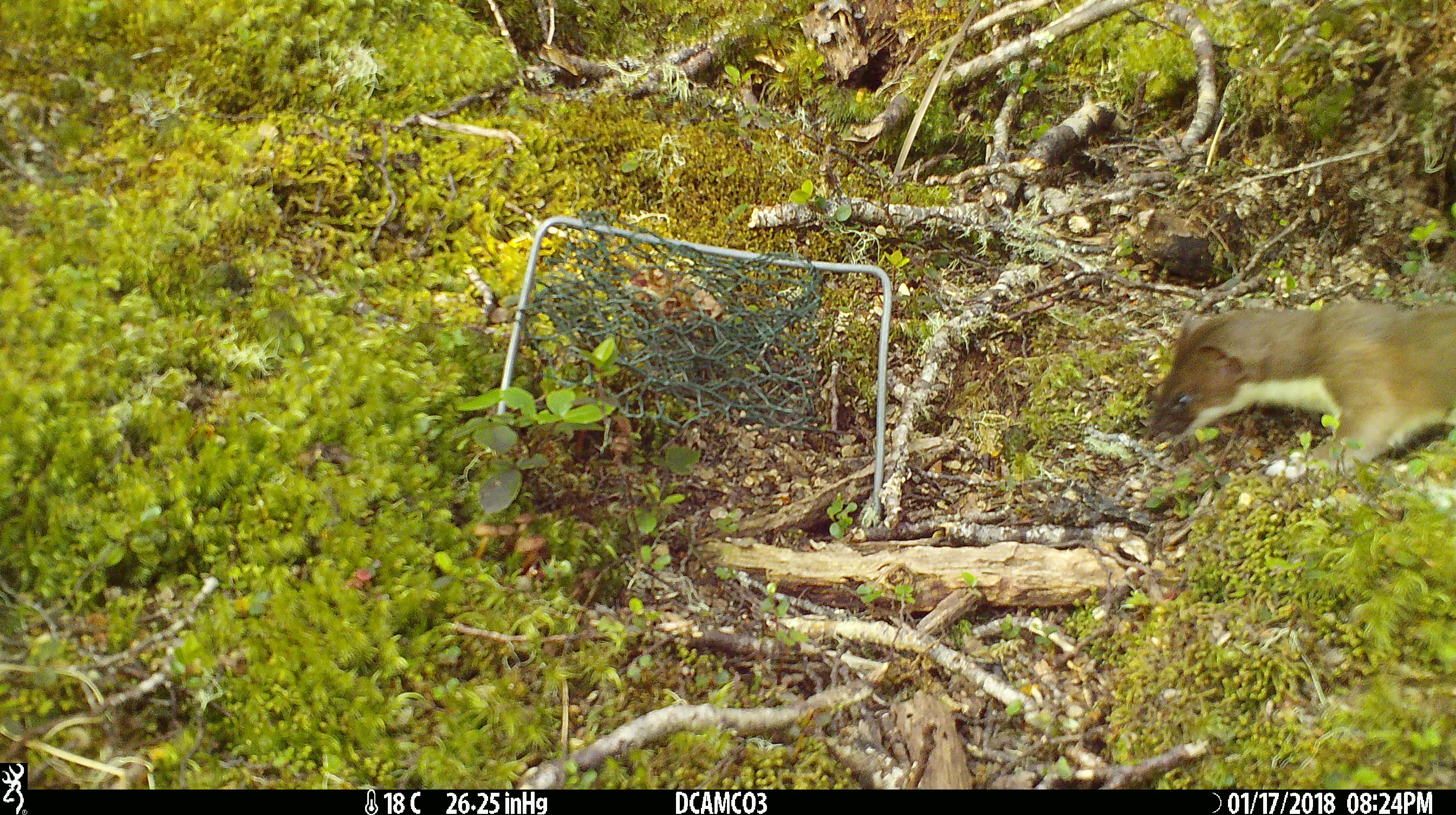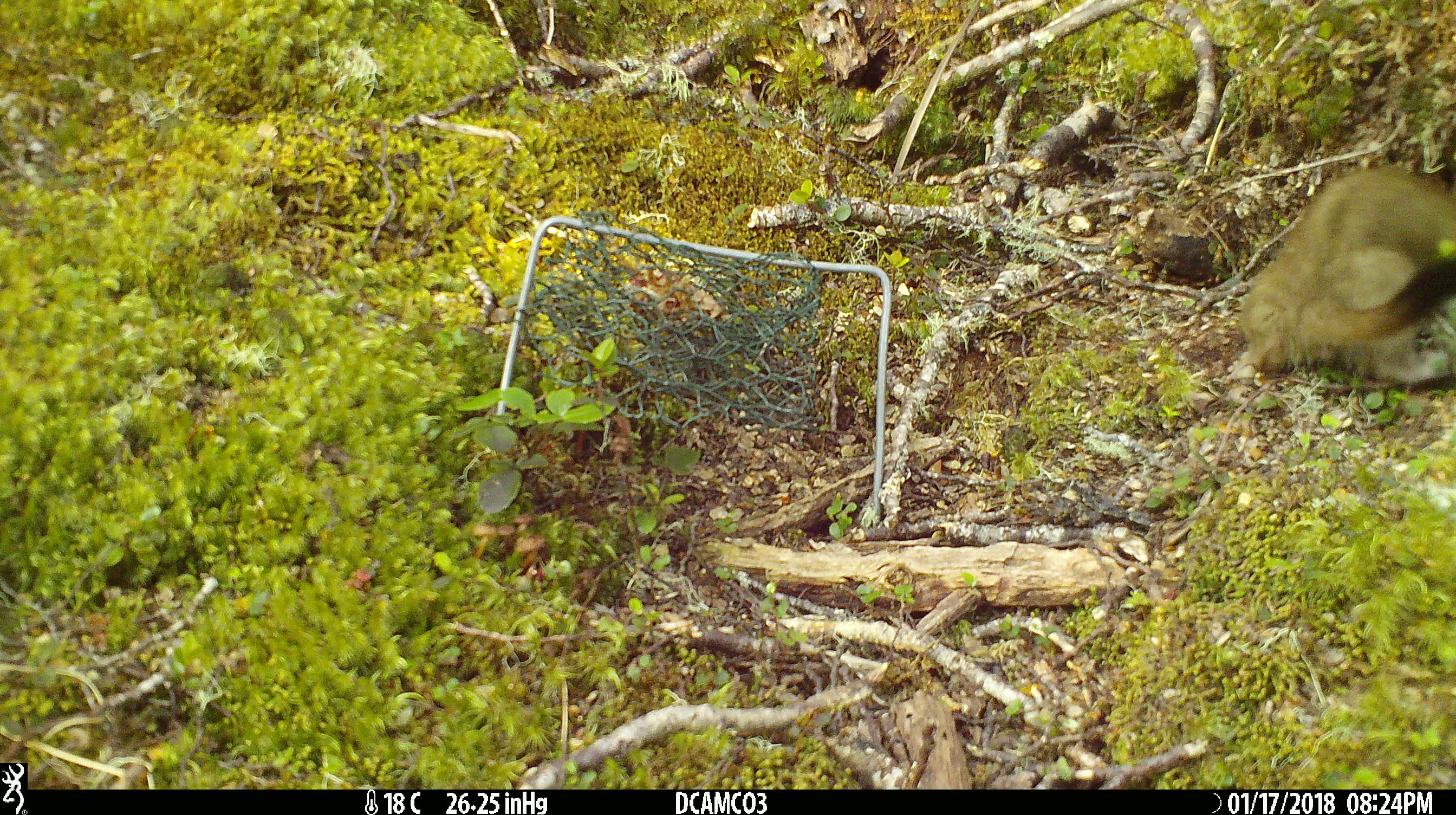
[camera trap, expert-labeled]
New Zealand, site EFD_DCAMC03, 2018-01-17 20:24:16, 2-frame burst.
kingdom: Animalia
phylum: Chordata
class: Mammalia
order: Carnivora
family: Mustelidae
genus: Mustela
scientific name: Mustela erminea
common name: stoat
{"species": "stoat (Mustela erminea)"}